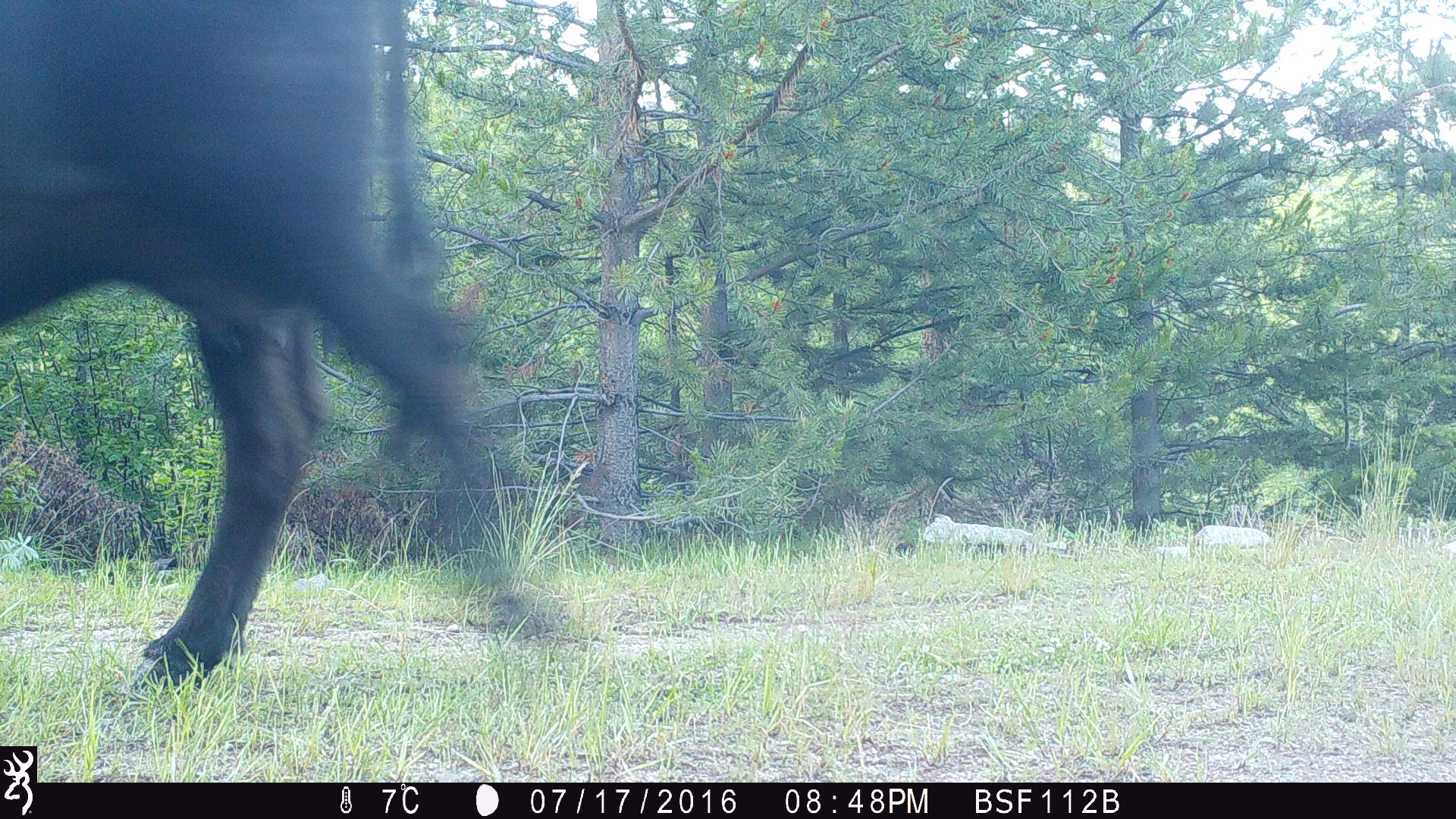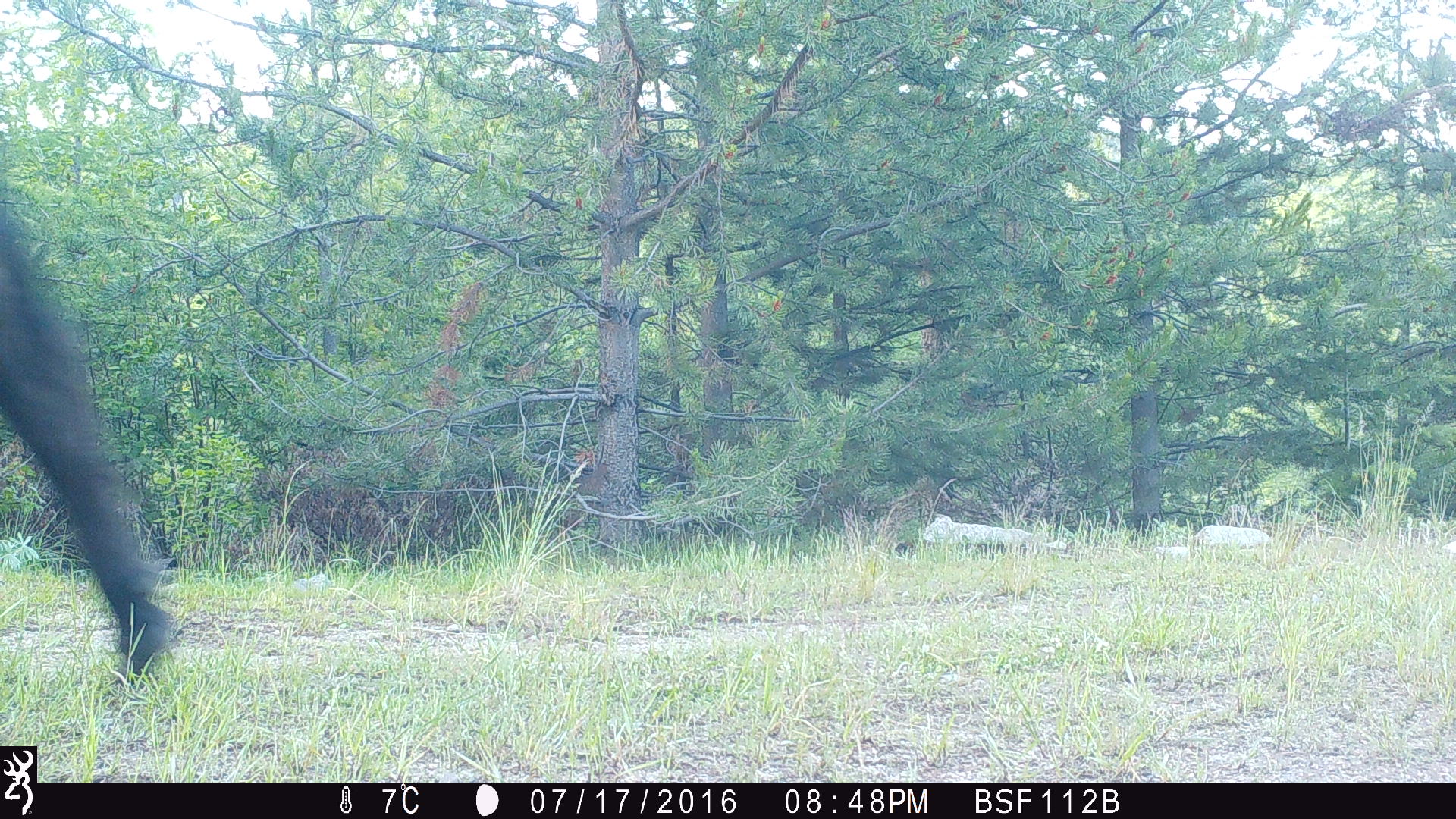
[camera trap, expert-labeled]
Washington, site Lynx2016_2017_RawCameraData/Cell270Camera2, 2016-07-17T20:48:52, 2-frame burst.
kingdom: Animalia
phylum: Chordata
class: Mammalia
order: Artiodactyla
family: Bovidae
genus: Bos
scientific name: Bos taurus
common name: domestic cattle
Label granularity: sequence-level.